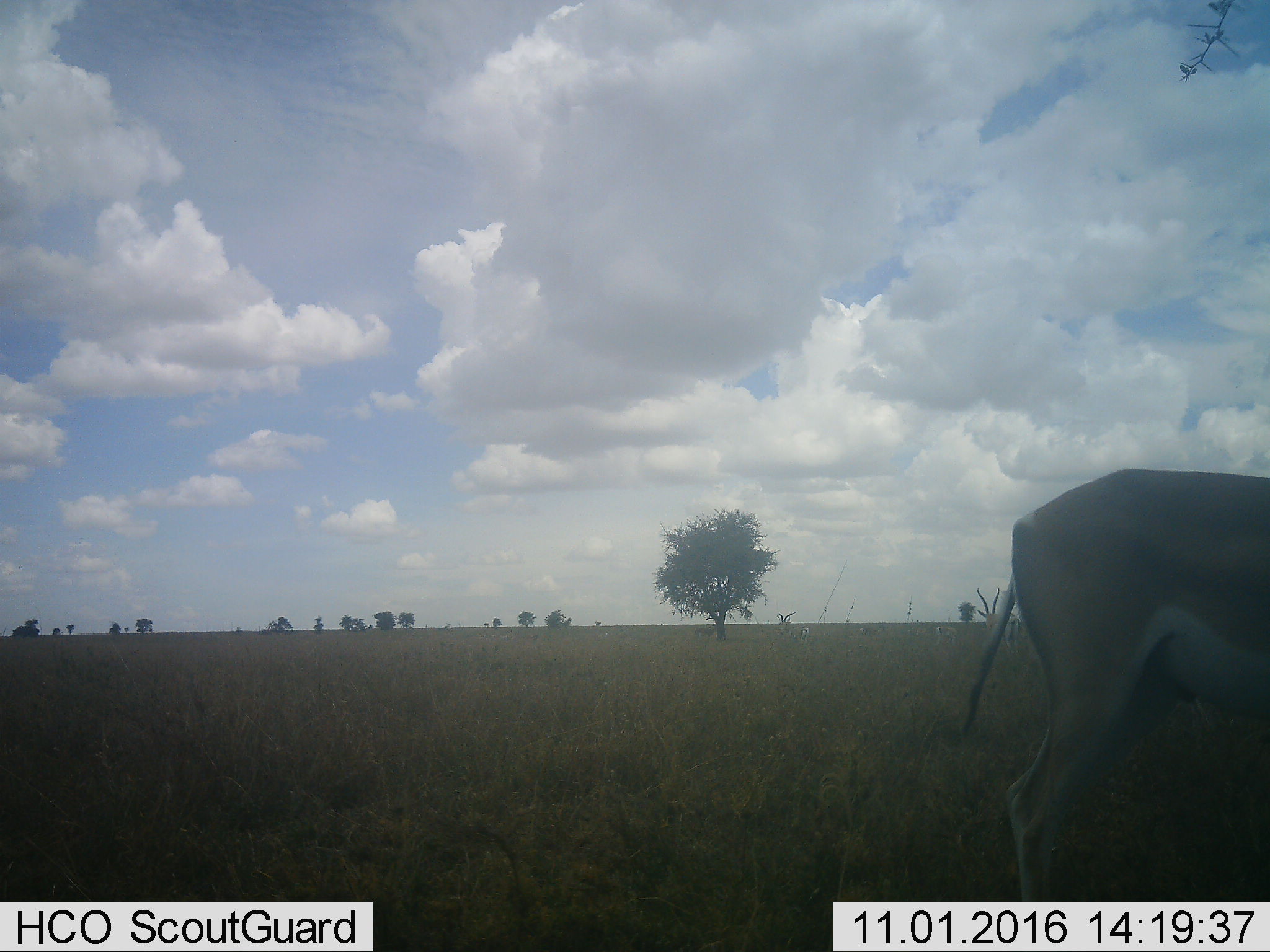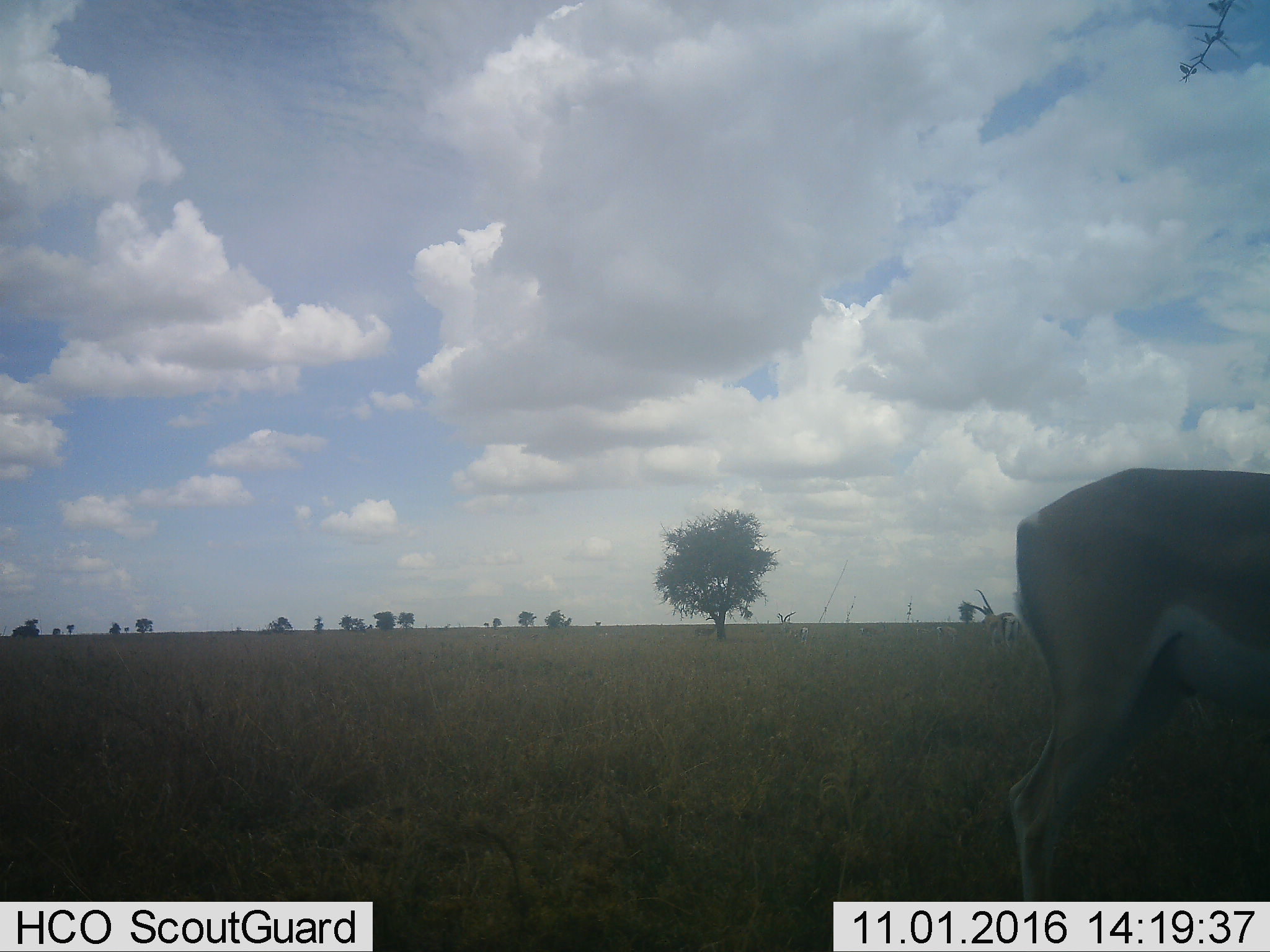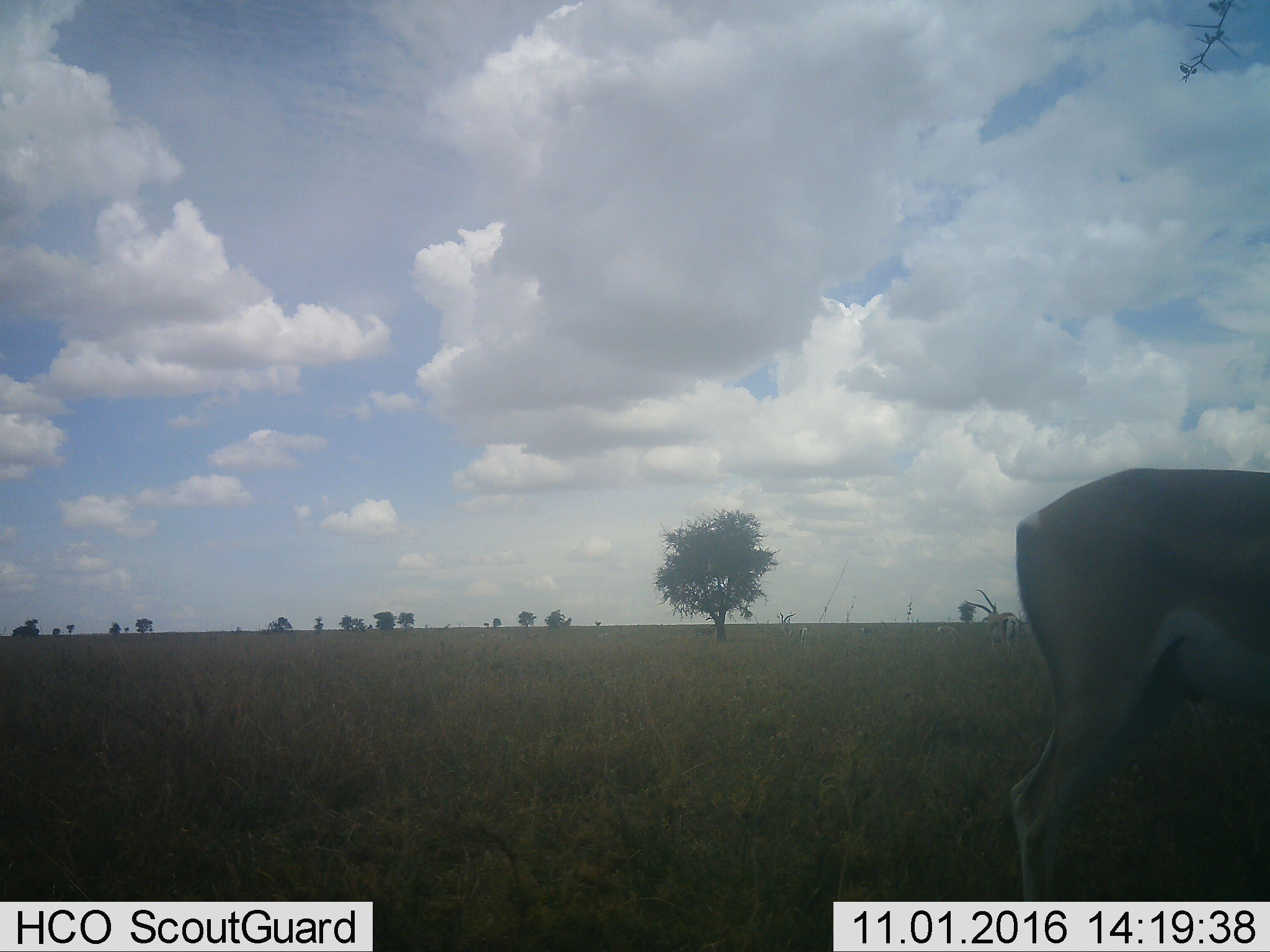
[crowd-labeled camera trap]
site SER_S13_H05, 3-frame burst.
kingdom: Animalia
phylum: Chordata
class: Mammalia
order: Artiodactyla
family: Bovidae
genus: Nanger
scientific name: Nanger granti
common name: grant's gazelle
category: gazellegrants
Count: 1.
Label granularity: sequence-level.